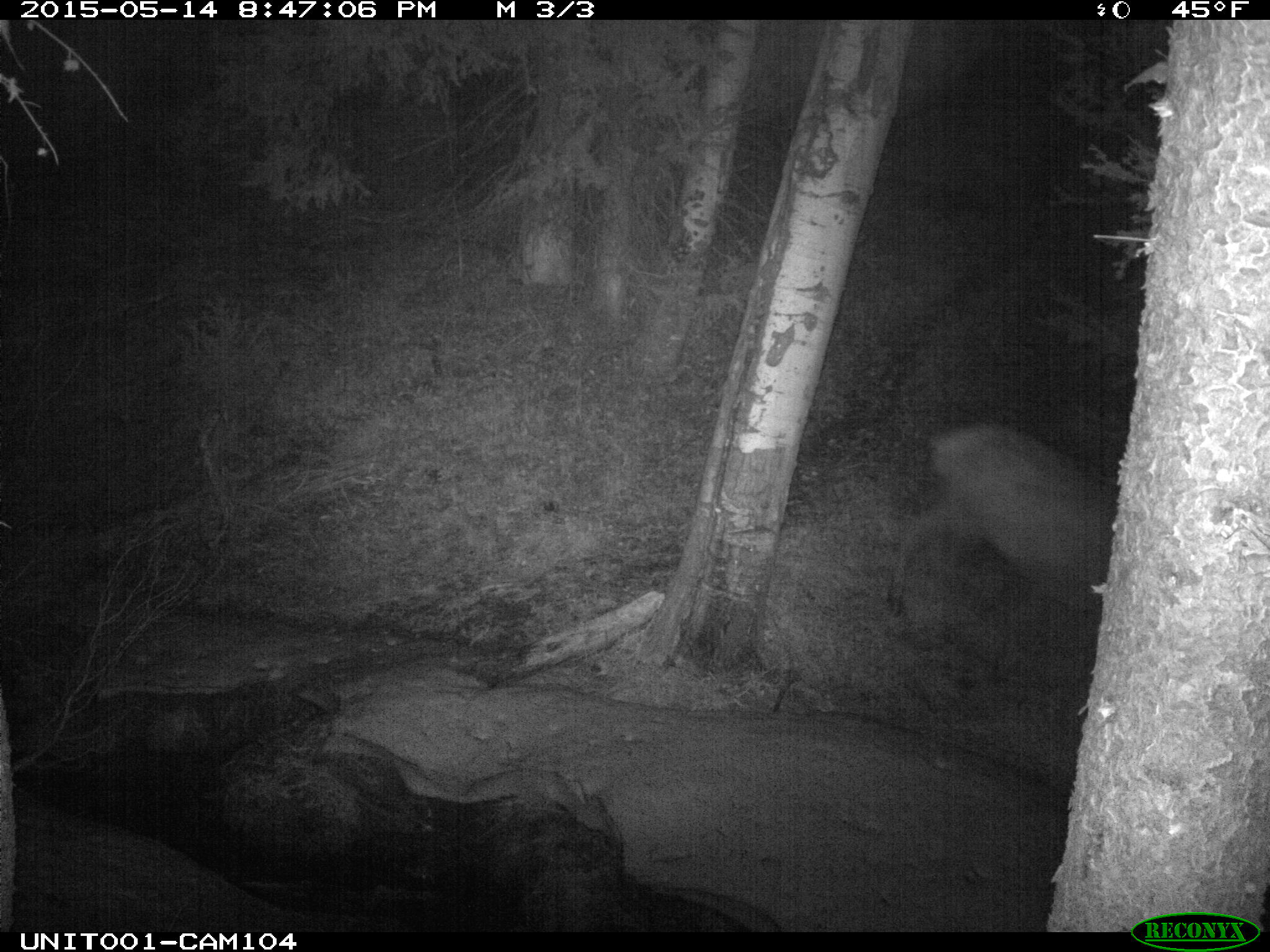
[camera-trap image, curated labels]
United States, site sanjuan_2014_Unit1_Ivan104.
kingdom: Animalia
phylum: Chordata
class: Mammalia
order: Artiodactyla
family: Cervidae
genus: Cervus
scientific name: Cervus elaphus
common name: red deer